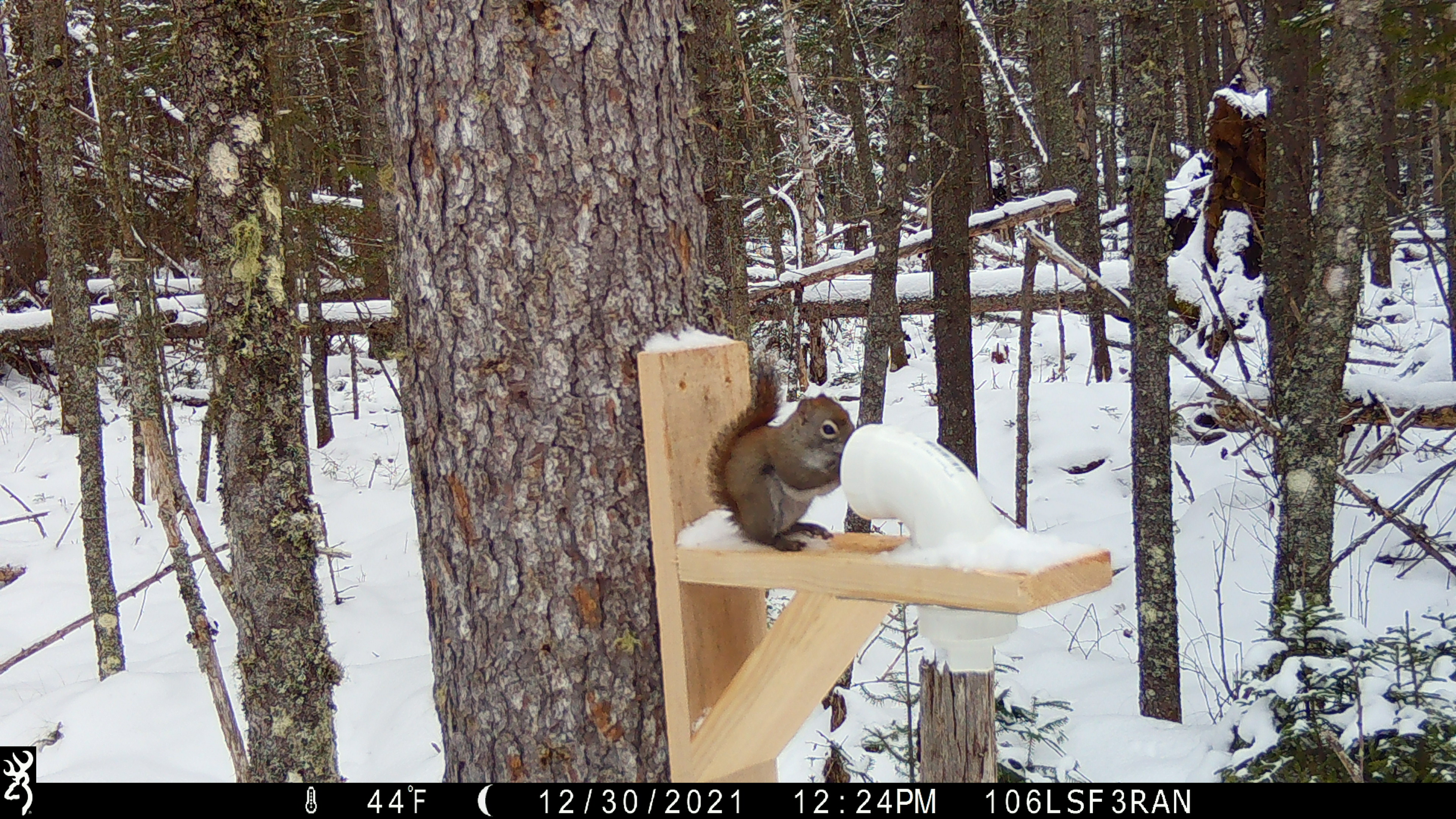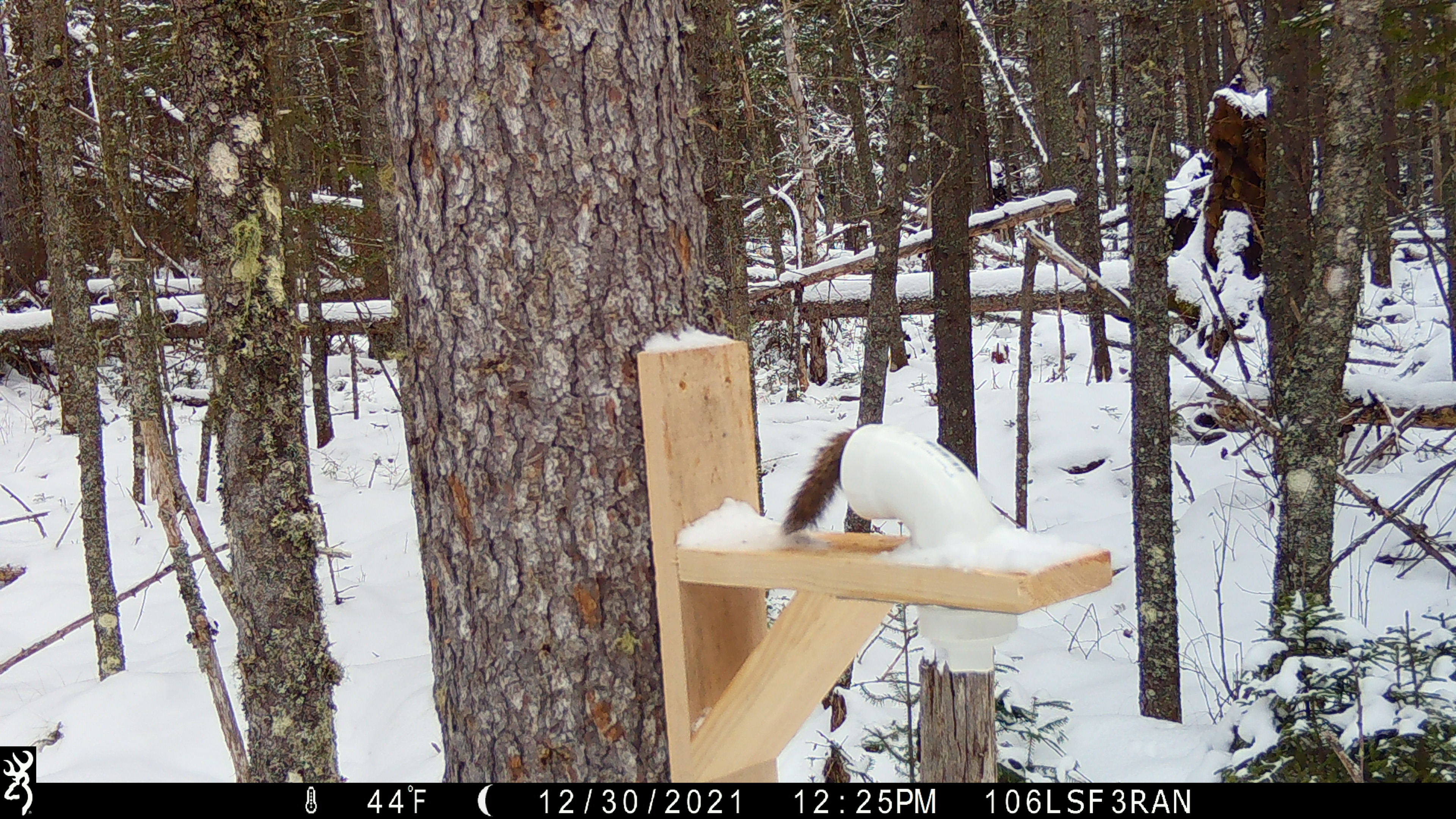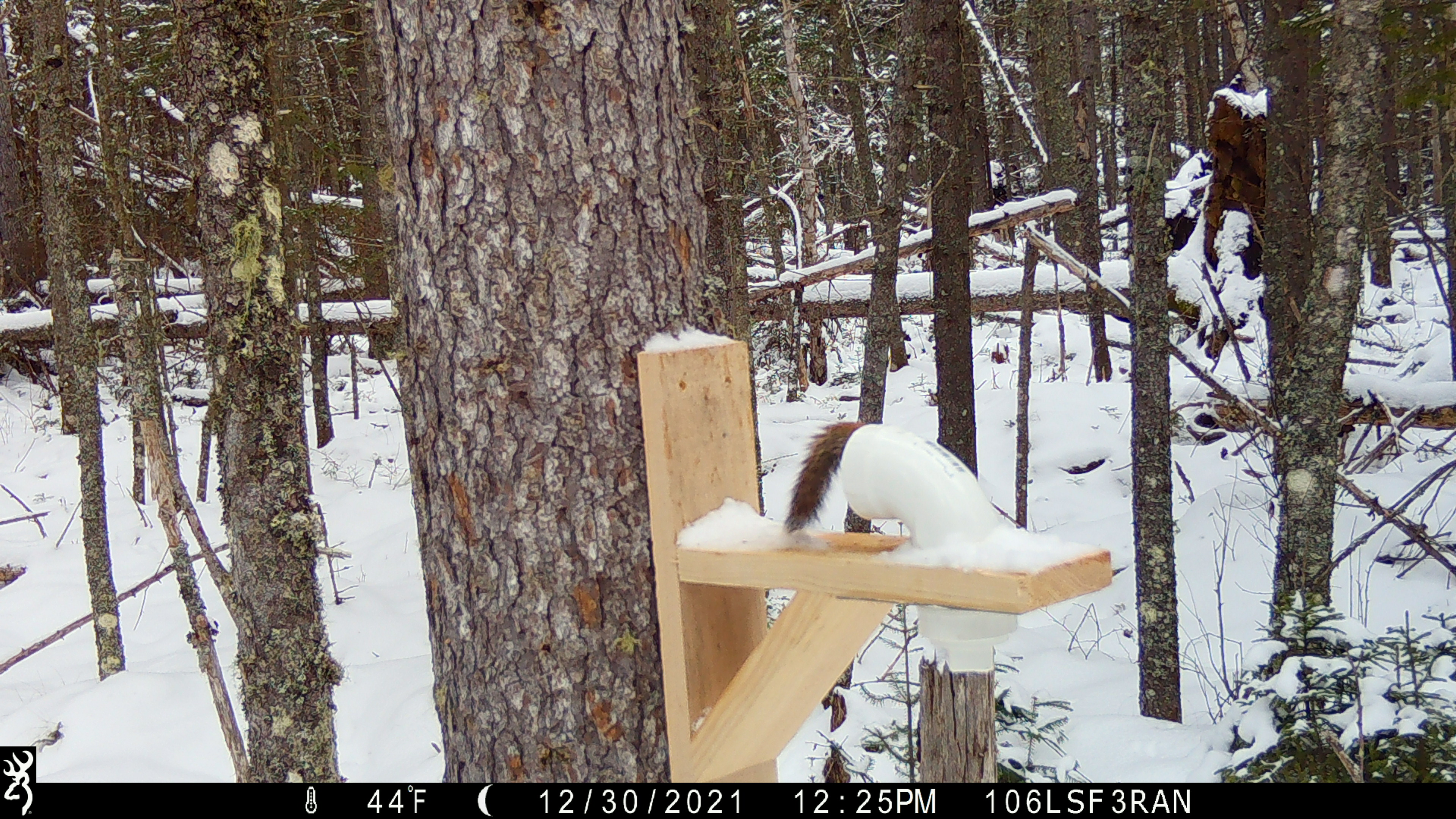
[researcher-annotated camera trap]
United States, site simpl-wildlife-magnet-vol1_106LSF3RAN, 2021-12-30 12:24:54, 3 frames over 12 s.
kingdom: Animalia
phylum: Chordata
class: Mammalia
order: Rodentia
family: Sciuridae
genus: Tamiasciurus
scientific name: Tamiasciurus hudsonicus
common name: red squirrel